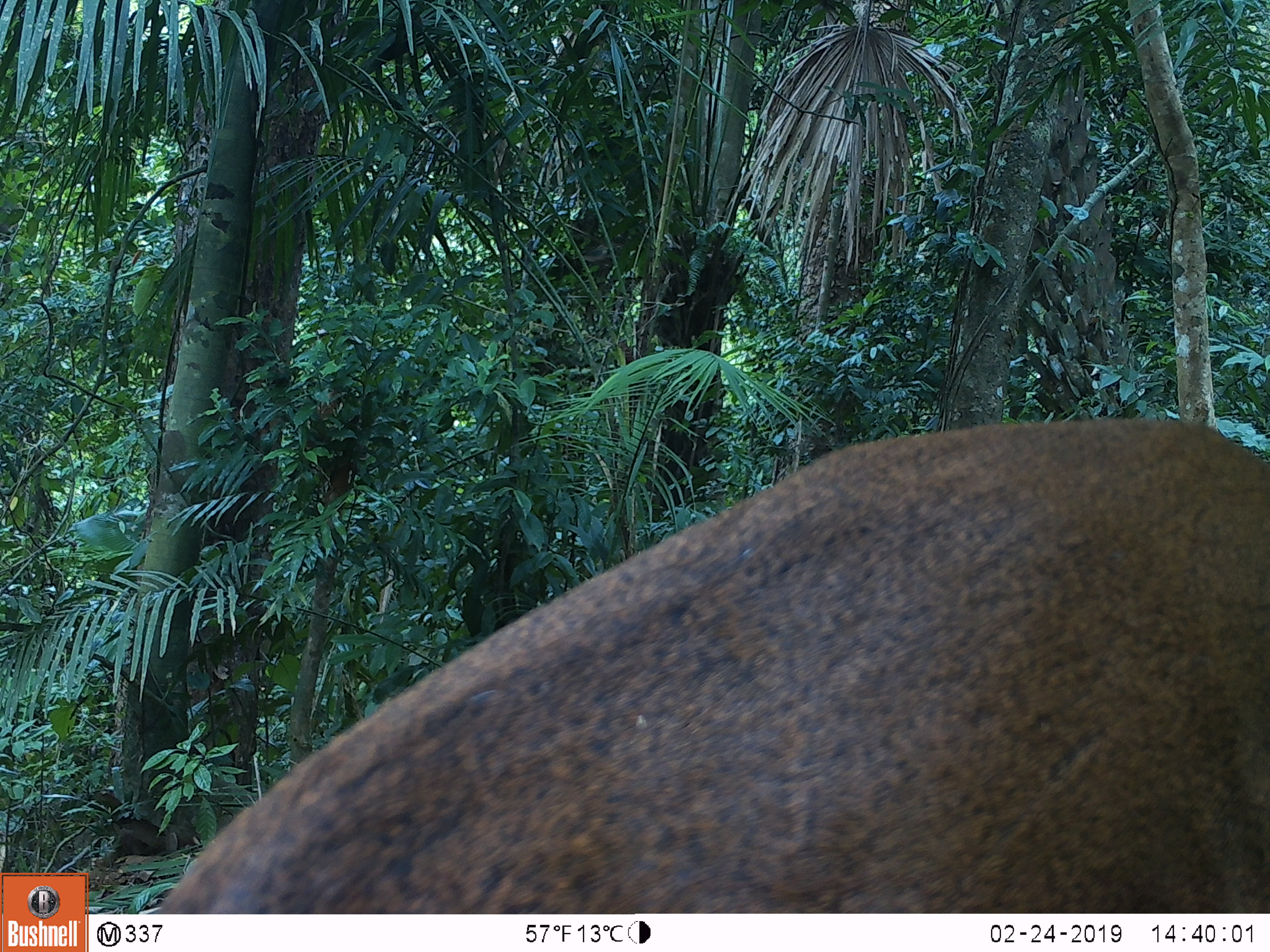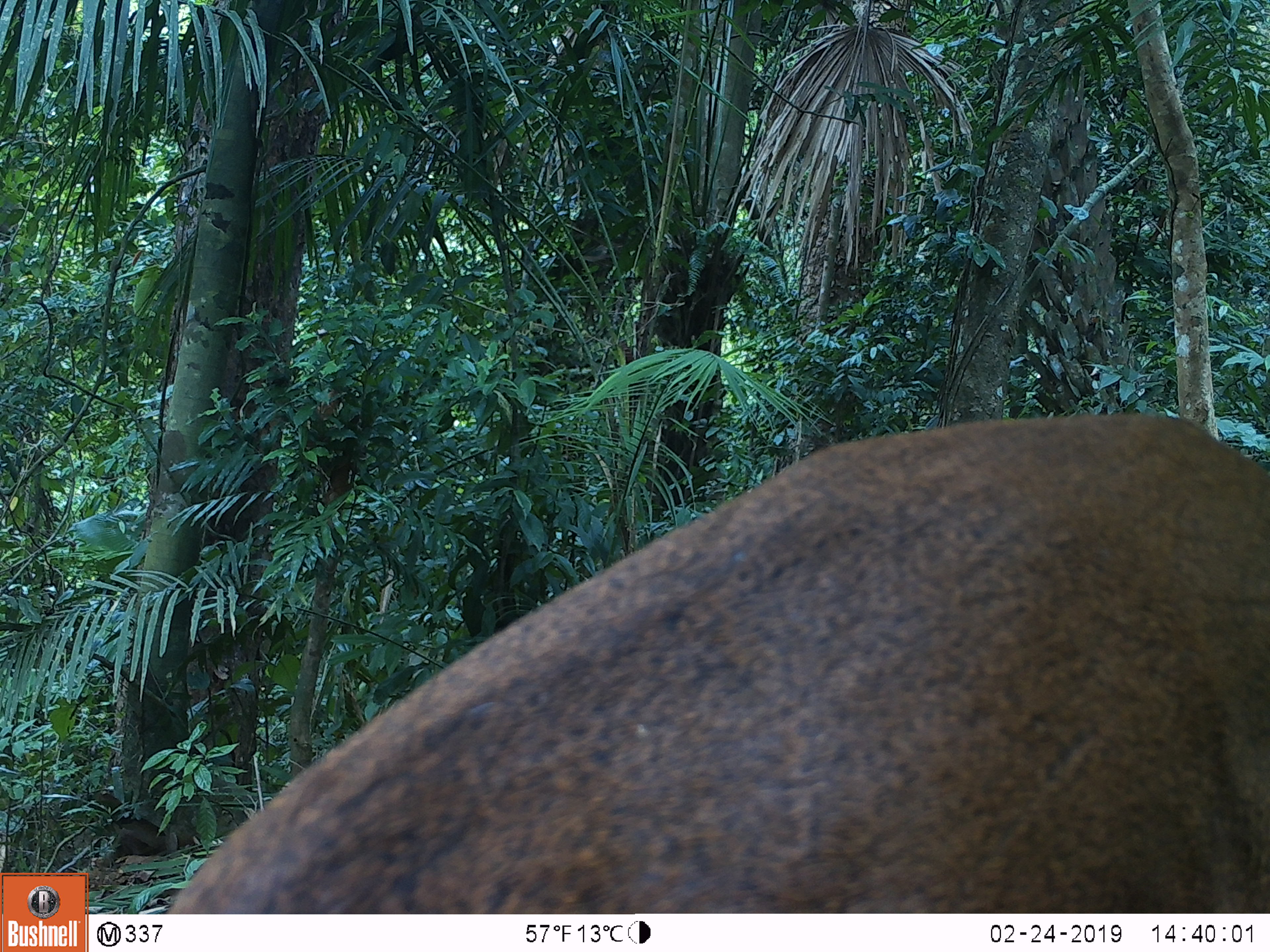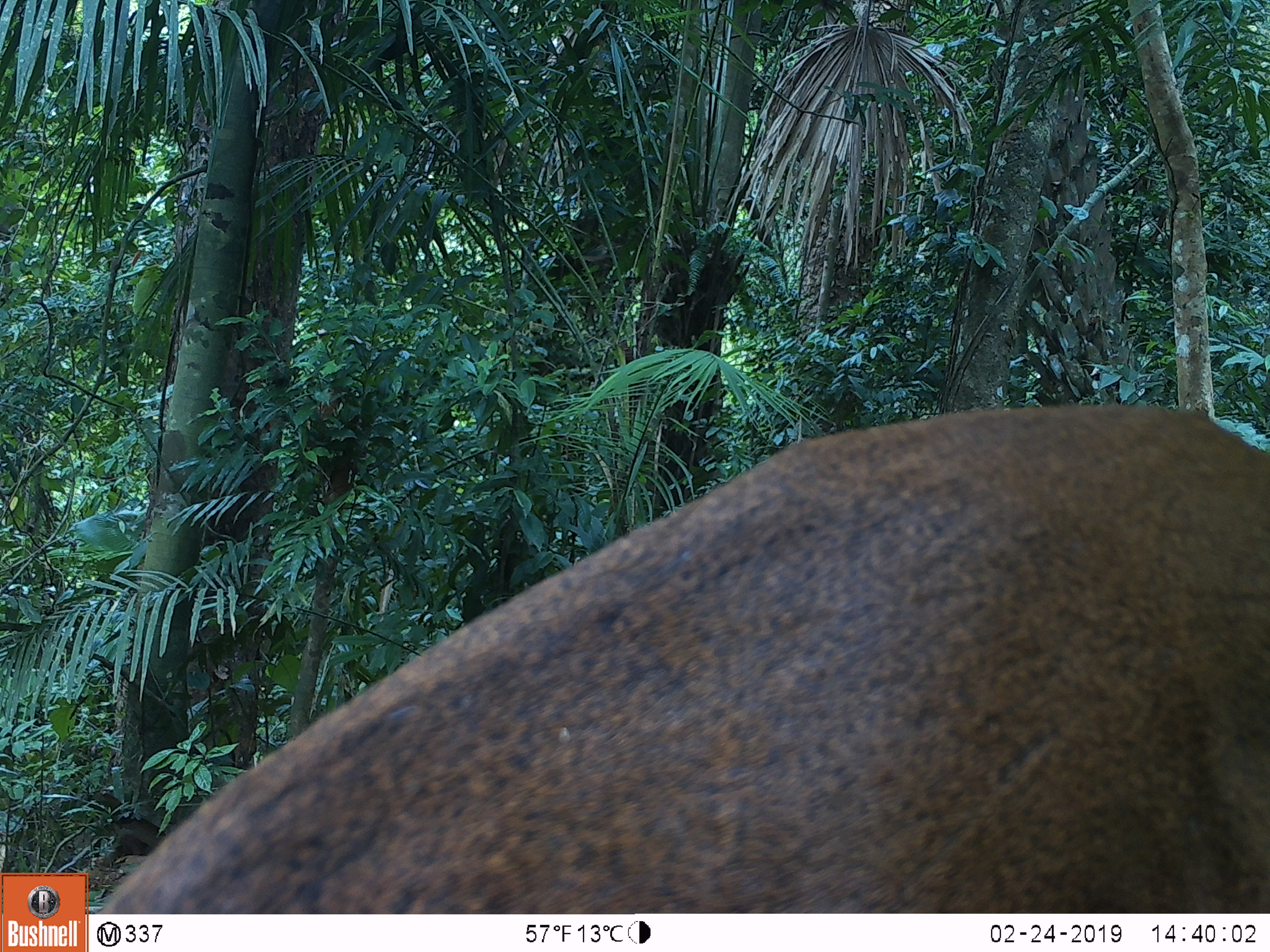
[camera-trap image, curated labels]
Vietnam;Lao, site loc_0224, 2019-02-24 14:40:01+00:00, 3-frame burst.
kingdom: Animalia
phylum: Chordata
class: Mammalia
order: Artiodactyla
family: Cervidae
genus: Muntiacus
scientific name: Muntiacus vuquangensis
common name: large-antlered muntjac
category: large antlered muntjac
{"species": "large antlered muntjac (large-antlered muntjac) (Muntiacus vuquangensis)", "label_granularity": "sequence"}